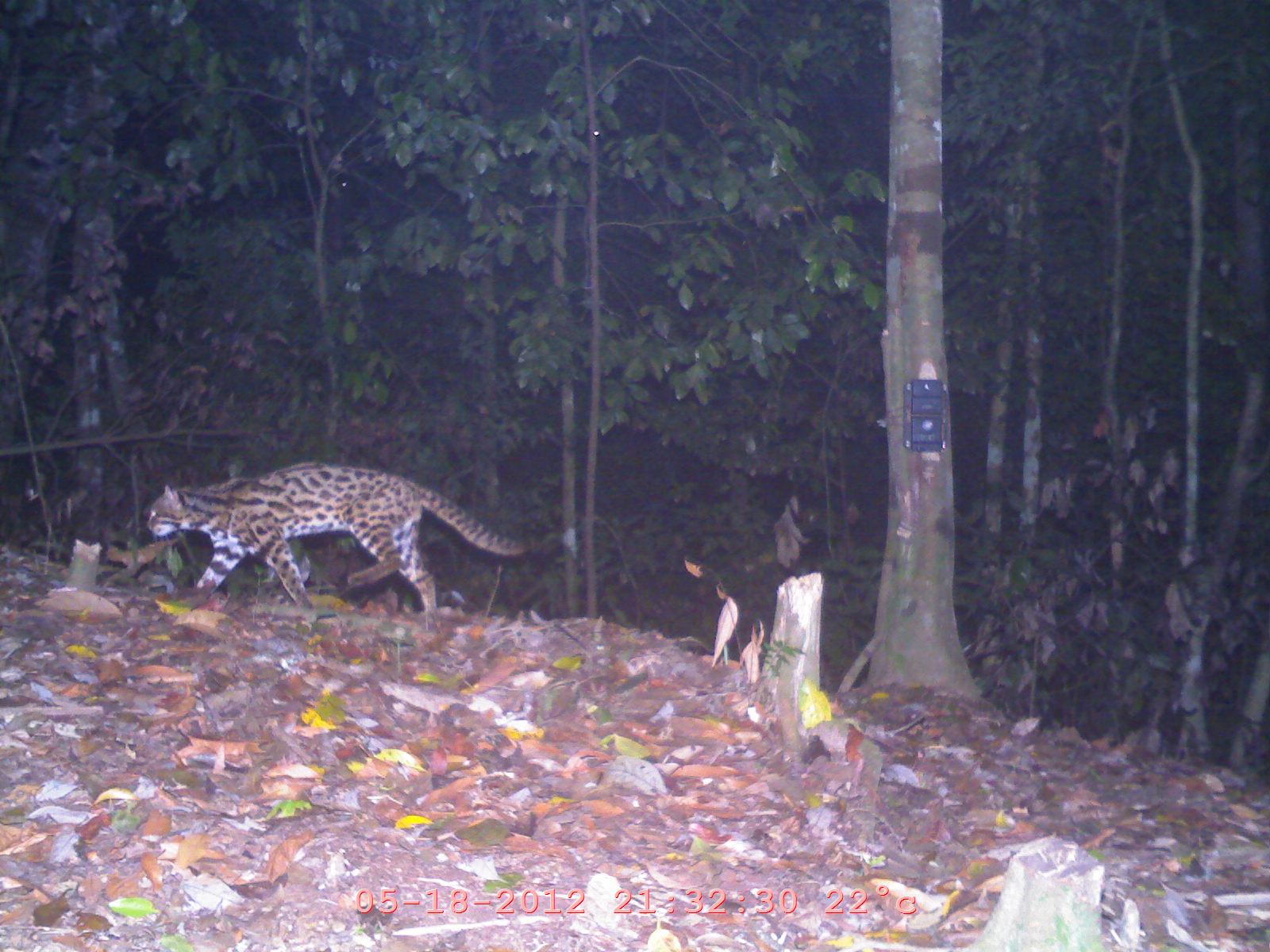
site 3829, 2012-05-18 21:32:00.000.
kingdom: Animalia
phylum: Chordata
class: Mammalia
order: Carnivora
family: Felidae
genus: Prionailurus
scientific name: Prionailurus bengalensis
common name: mainland leopard cat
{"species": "Prionailurus bengalensis (mainland leopard cat)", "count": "1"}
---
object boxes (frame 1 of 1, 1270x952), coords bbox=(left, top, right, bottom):
prionailurus bengalensis: bbox=(144, 460, 533, 619)